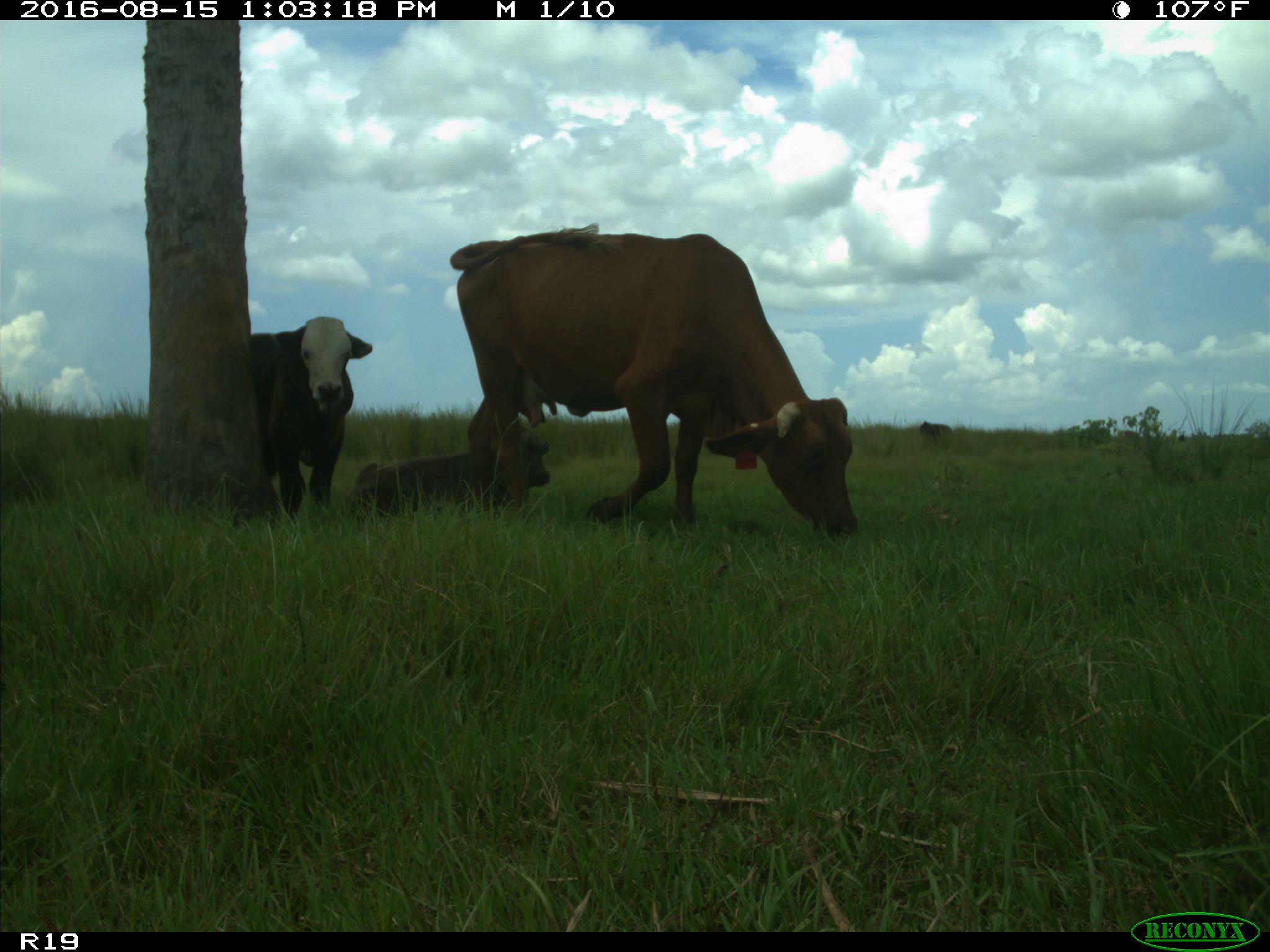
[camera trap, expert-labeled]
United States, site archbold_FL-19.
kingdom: Animalia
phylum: Chordata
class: Mammalia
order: Artiodactyla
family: Bovidae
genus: Bos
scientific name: Bos taurus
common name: domestic cow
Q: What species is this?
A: Bos taurus (domestic cow).